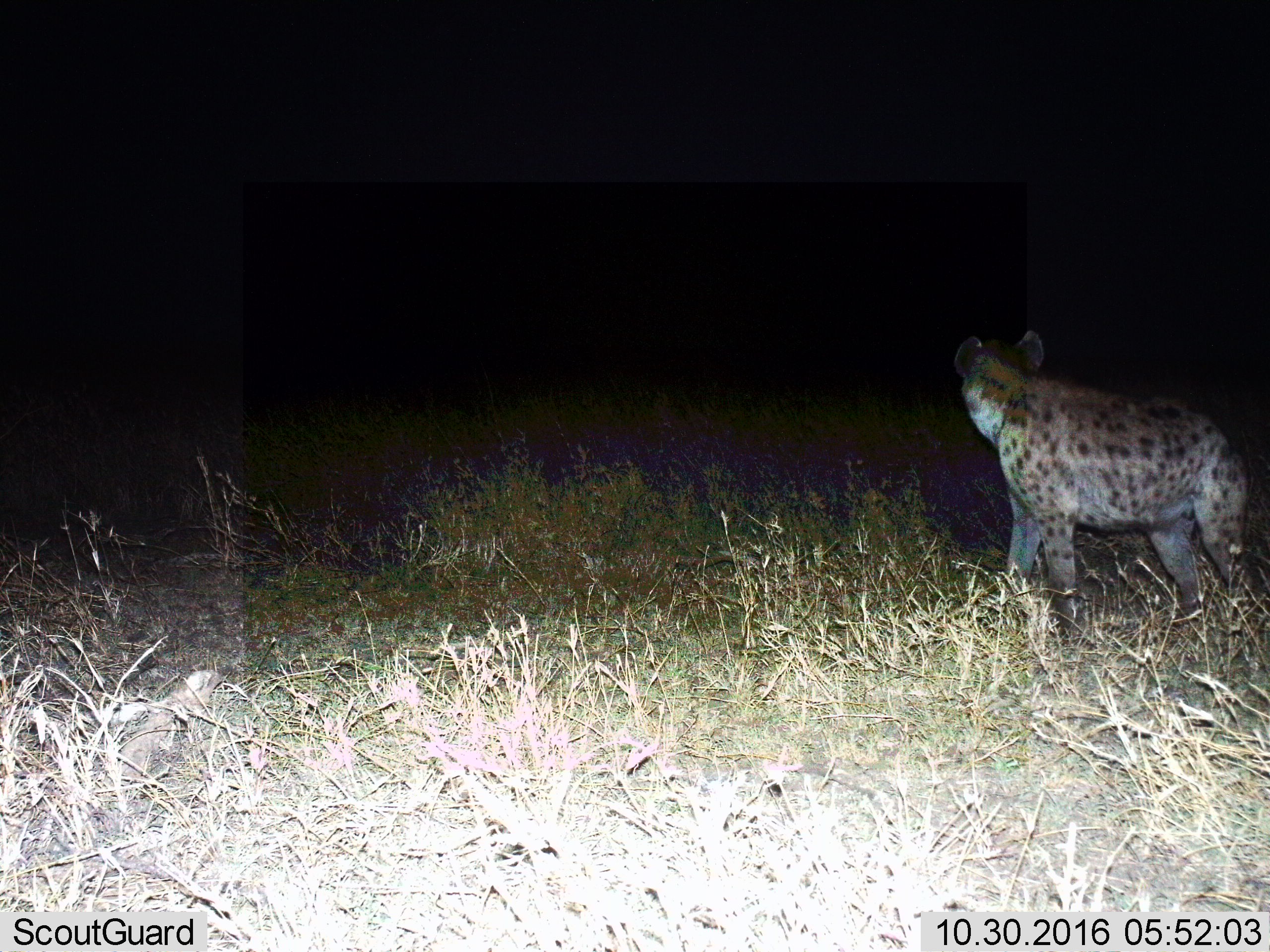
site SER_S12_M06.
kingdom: Animalia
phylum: Chordata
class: Mammalia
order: Carnivora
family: Hyaenidae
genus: Crocuta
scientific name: Crocuta crocuta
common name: spotted hyena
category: hyenaspotted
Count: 1.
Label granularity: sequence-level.